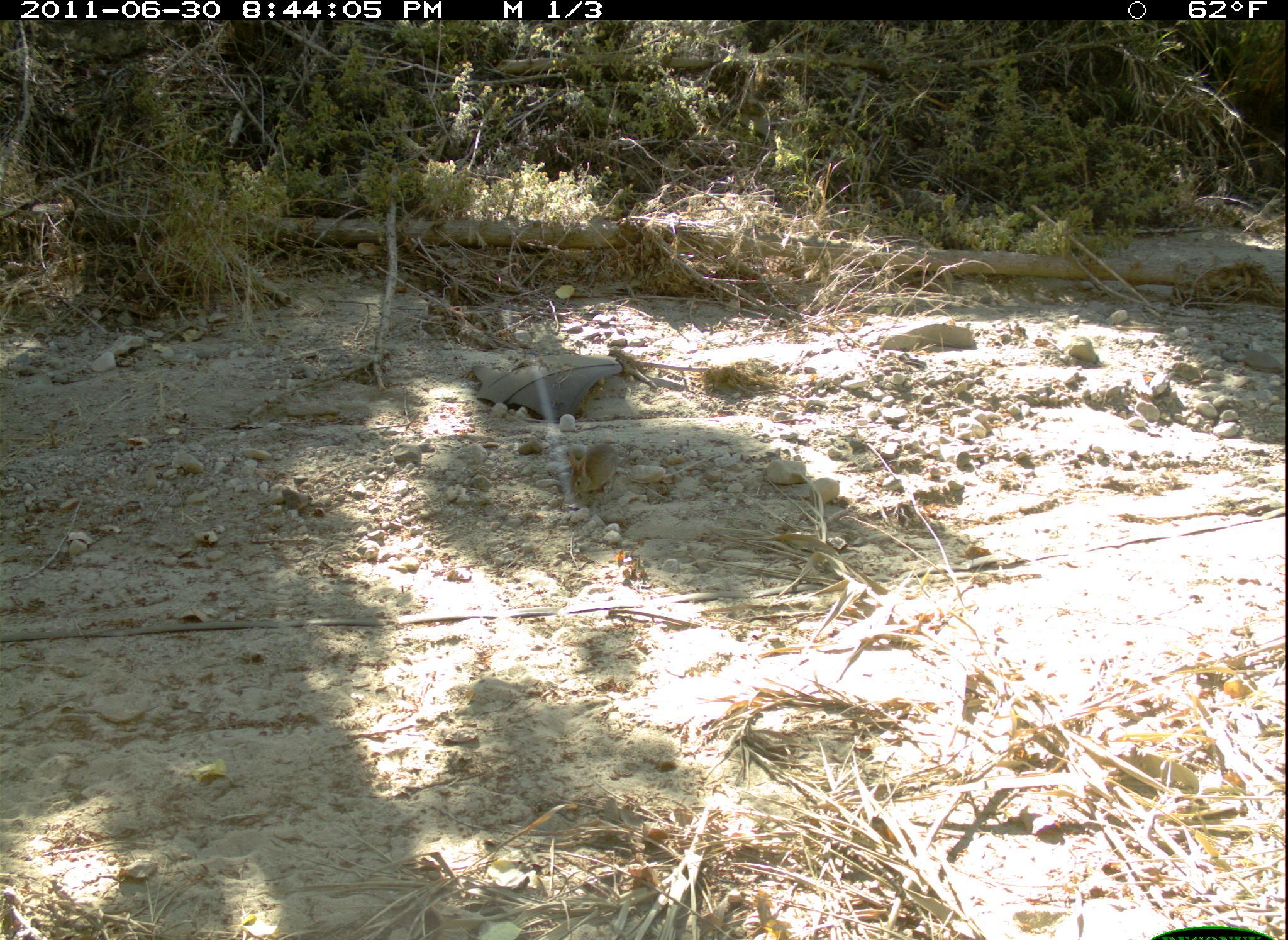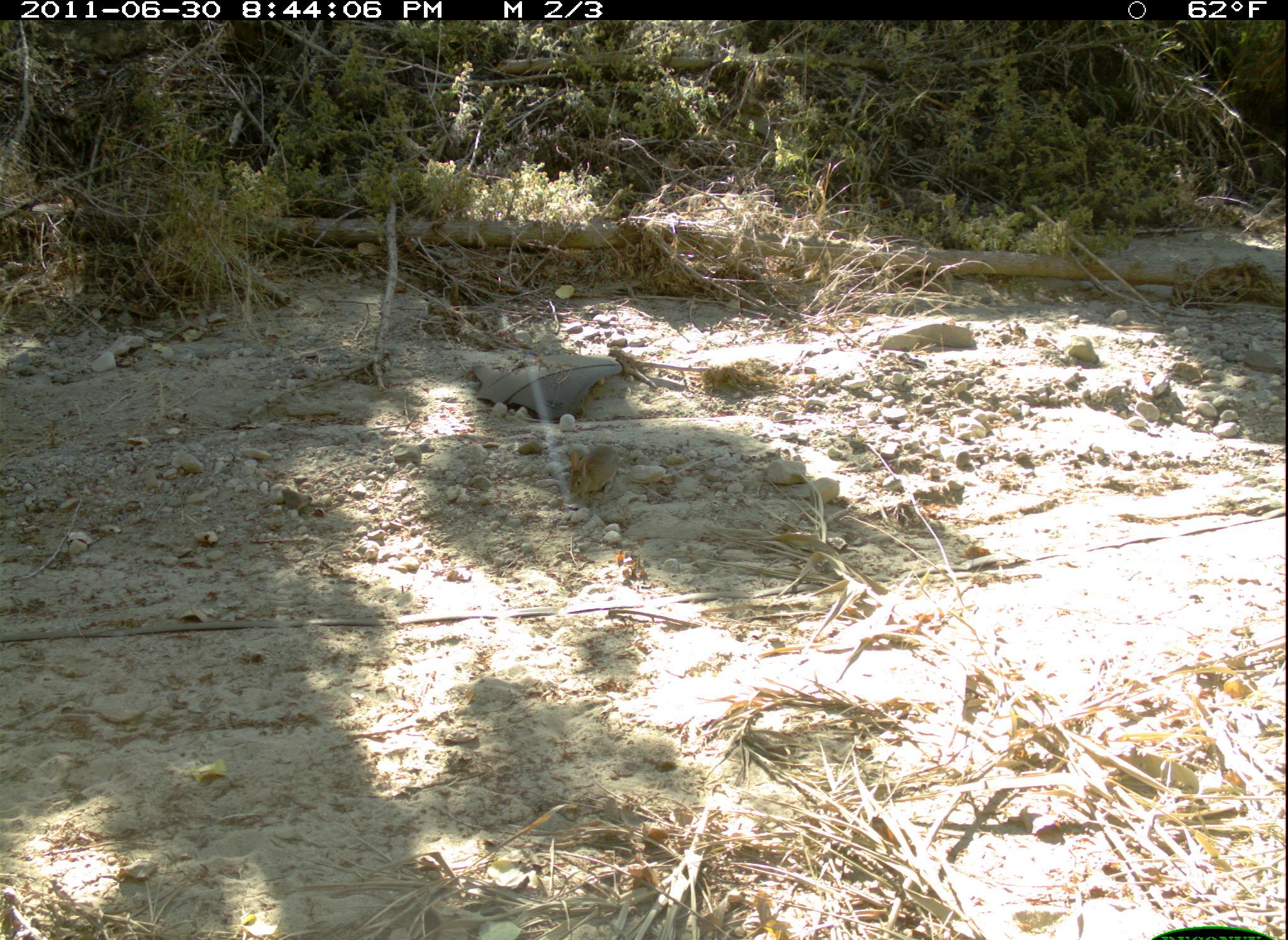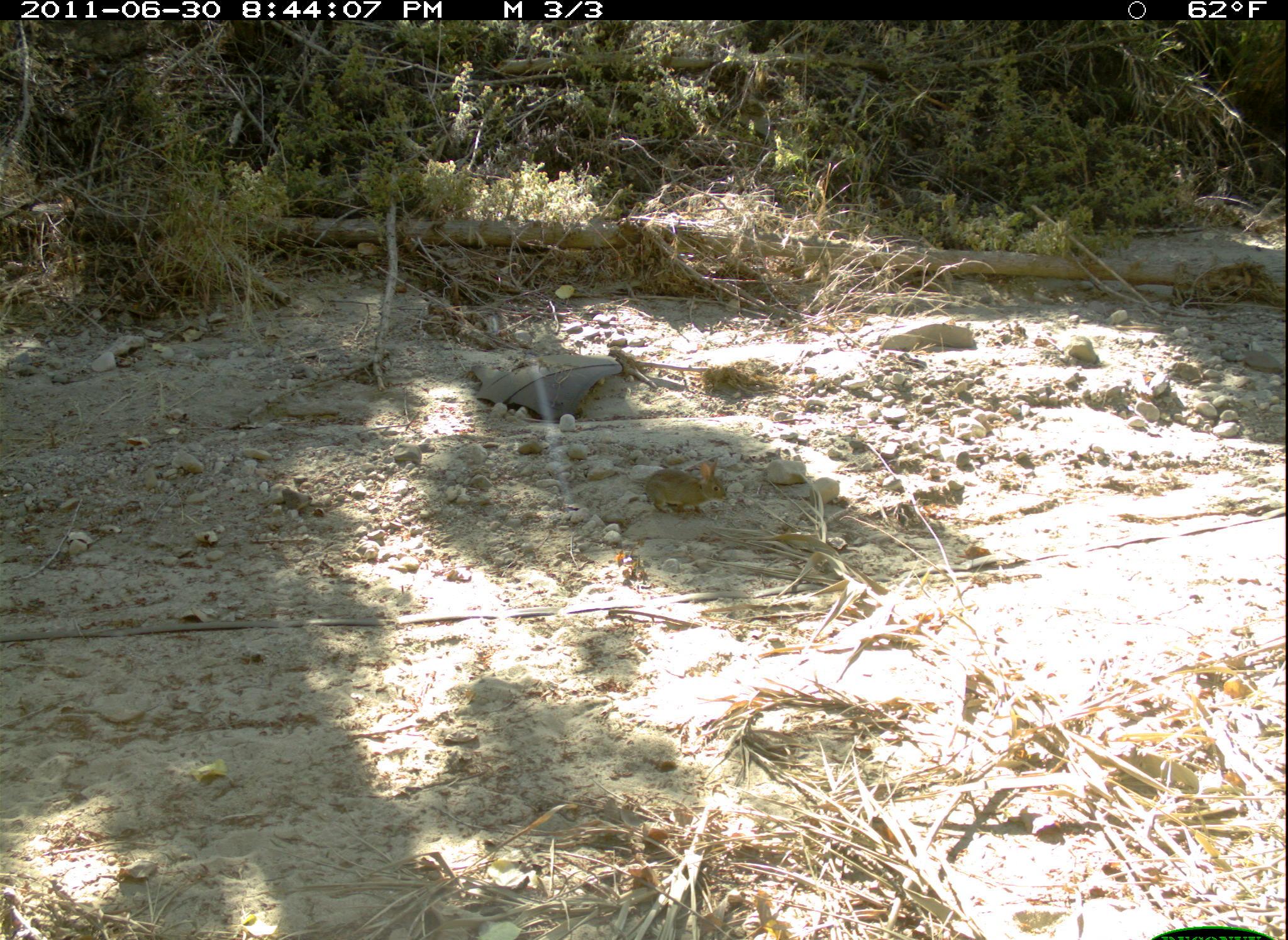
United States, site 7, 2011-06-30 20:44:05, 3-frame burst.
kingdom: Animalia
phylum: Chordata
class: Mammalia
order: Lagomorpha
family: Leporidae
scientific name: Leporidae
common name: rabbits and hares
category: rabbit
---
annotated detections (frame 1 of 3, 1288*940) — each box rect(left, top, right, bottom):
rabbit: rect(564, 441, 623, 505)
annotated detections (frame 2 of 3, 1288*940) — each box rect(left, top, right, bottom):
rabbit: rect(564, 439, 625, 507)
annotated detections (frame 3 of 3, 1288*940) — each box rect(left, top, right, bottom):
rabbit: rect(639, 456, 729, 522)